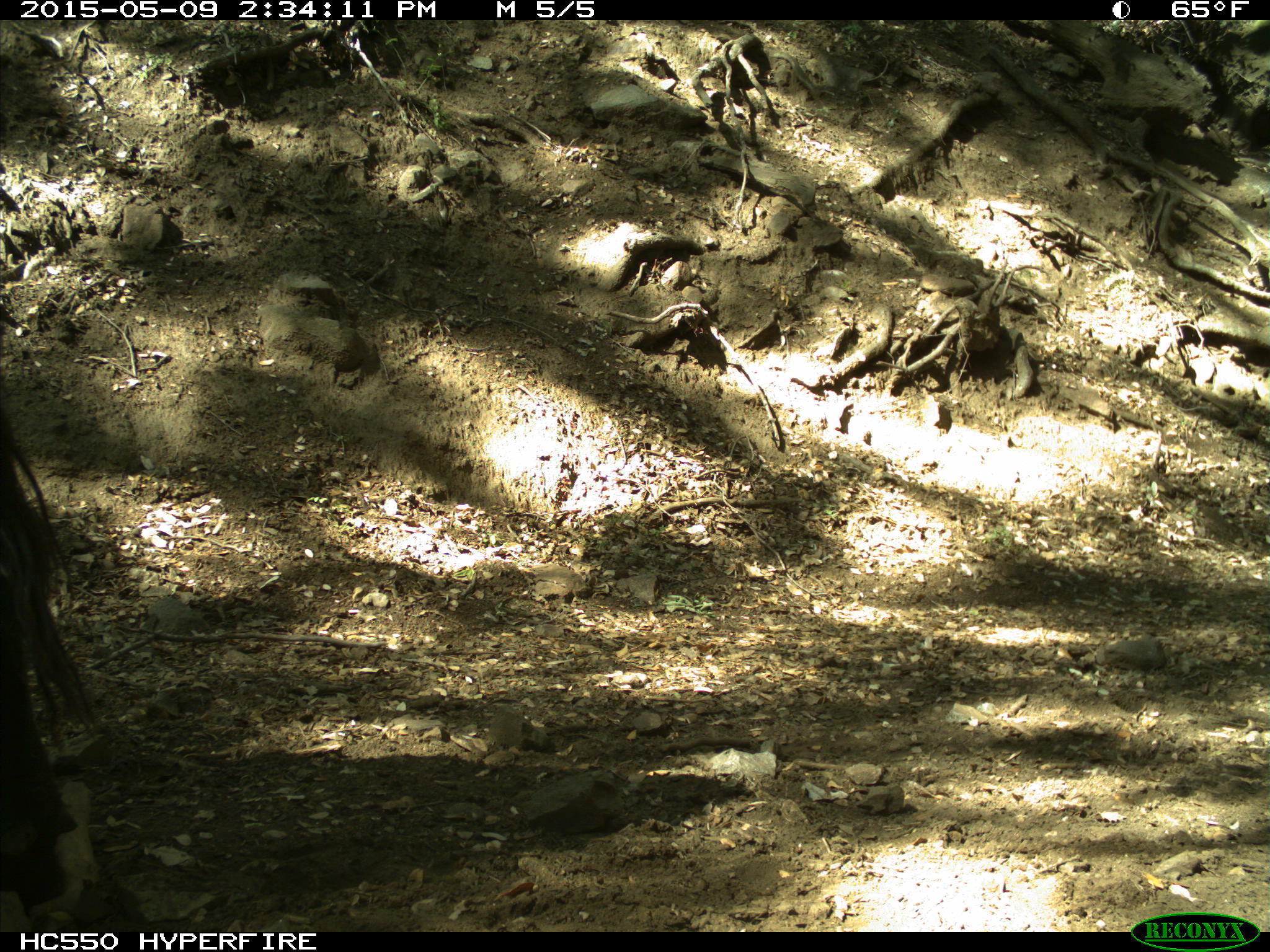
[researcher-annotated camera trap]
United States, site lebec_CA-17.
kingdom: Animalia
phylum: Chordata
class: Mammalia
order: Artiodactyla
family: Bovidae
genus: Bos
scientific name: Bos taurus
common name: domestic cow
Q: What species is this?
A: Bos taurus (domestic cow).